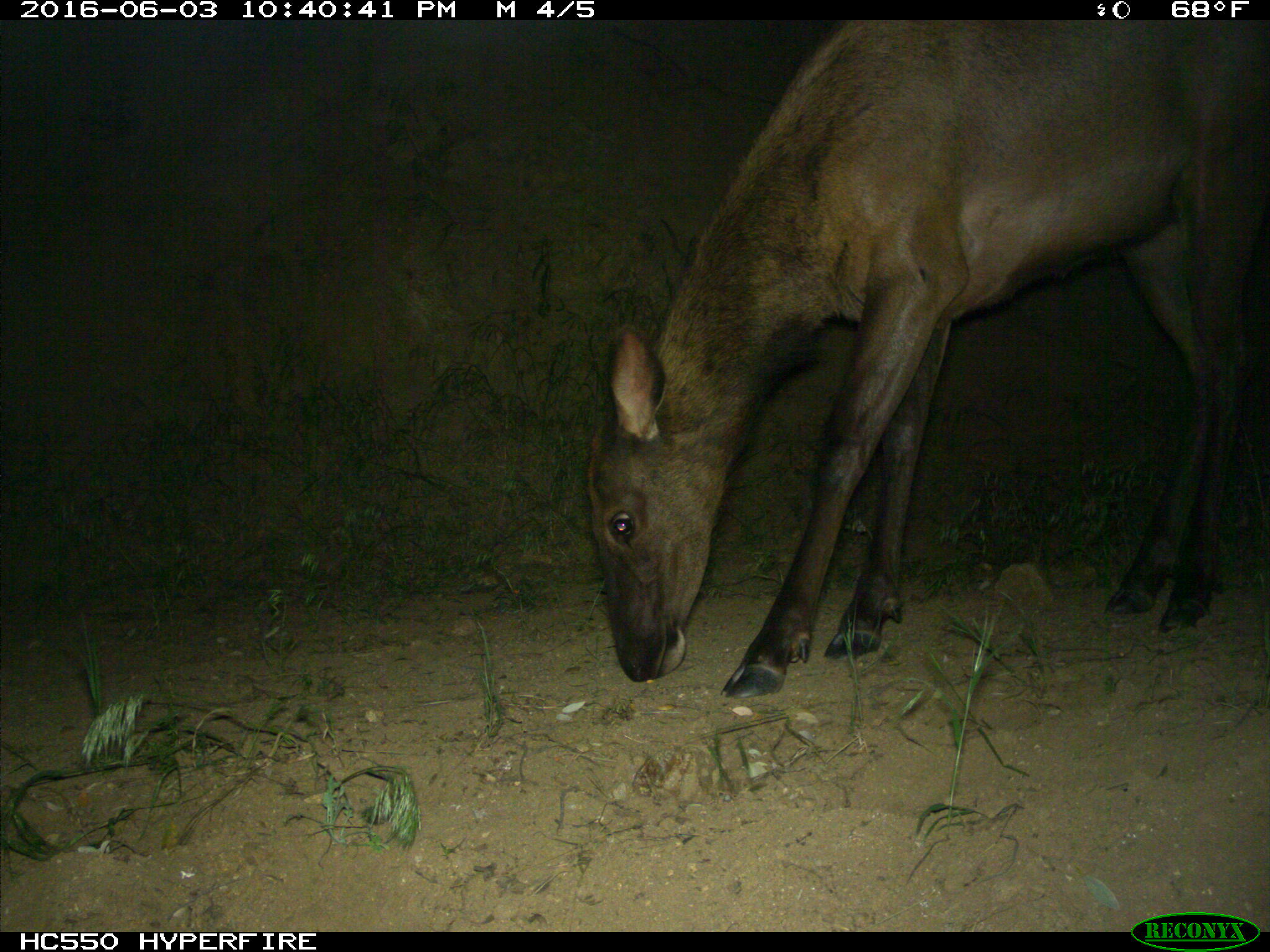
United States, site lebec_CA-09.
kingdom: Animalia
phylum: Chordata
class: Mammalia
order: Artiodactyla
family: Cervidae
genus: Cervus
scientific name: Cervus canadensis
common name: elk